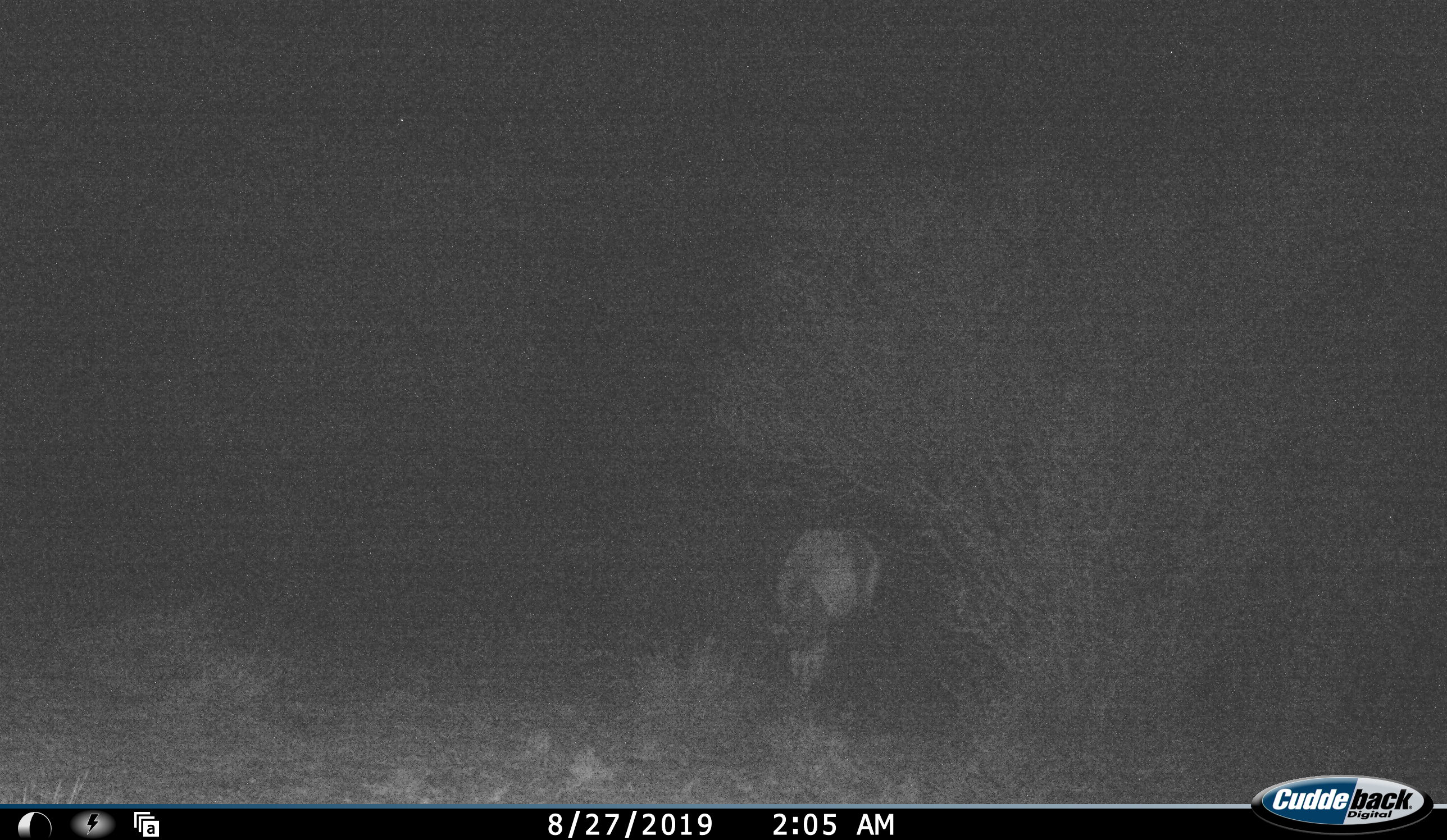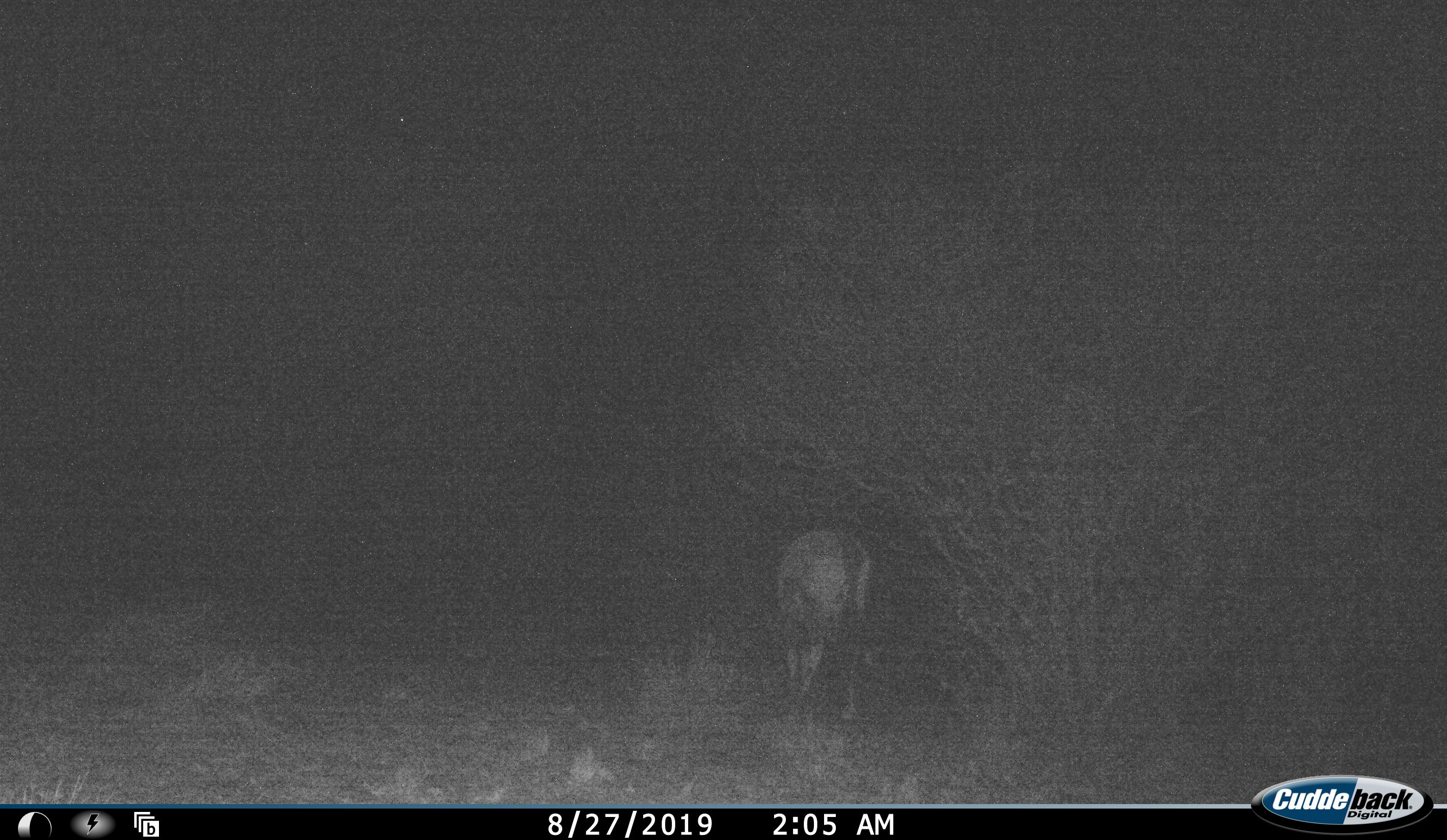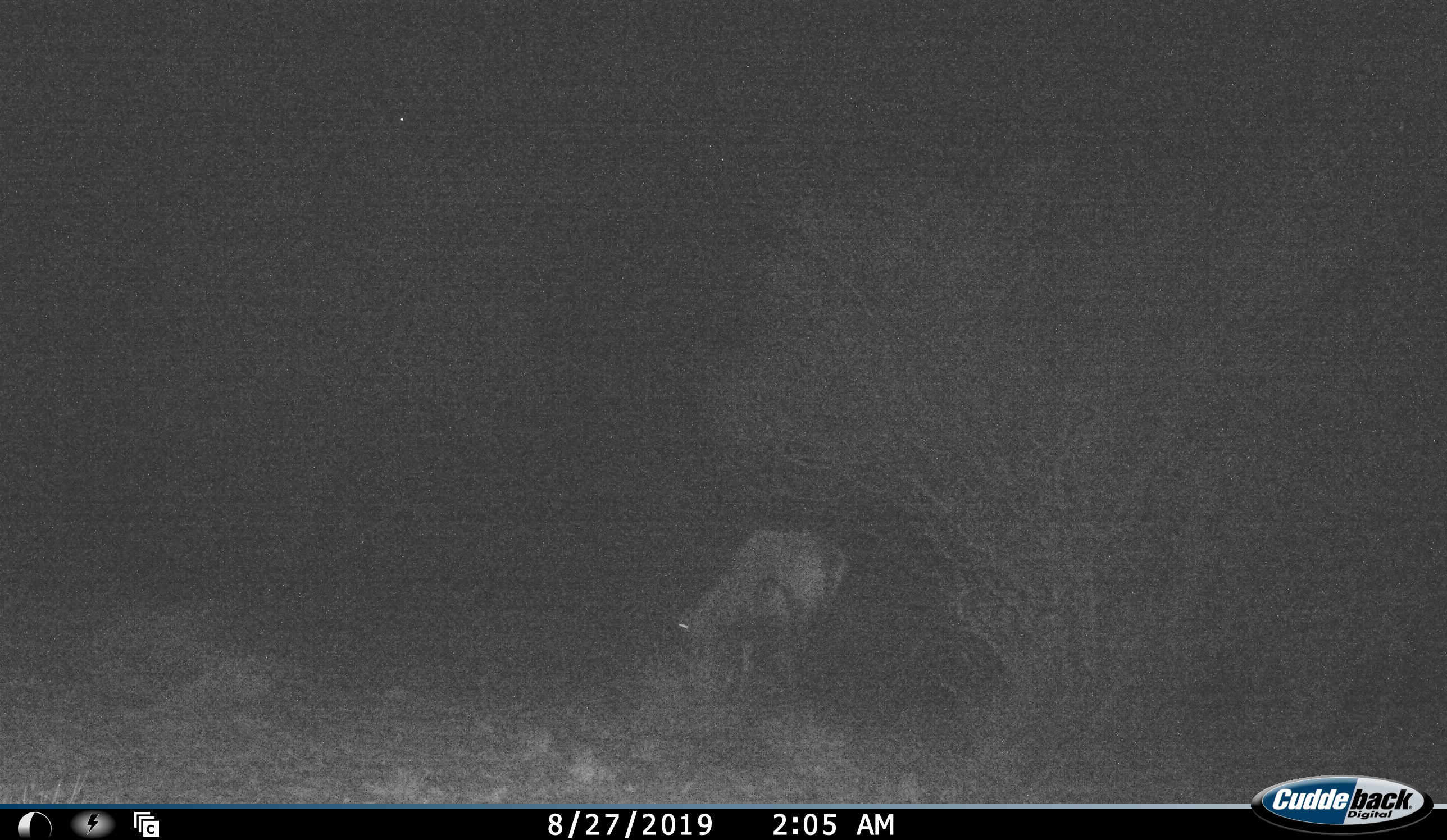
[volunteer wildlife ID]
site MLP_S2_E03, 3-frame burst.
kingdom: Animalia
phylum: Chordata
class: Mammalia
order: Artiodactyla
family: Bovidae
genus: Oryx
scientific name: Oryx gazella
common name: gemsbok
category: oryx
Oryx (gemsbok) (Oryx gazella), count 1. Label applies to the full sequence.